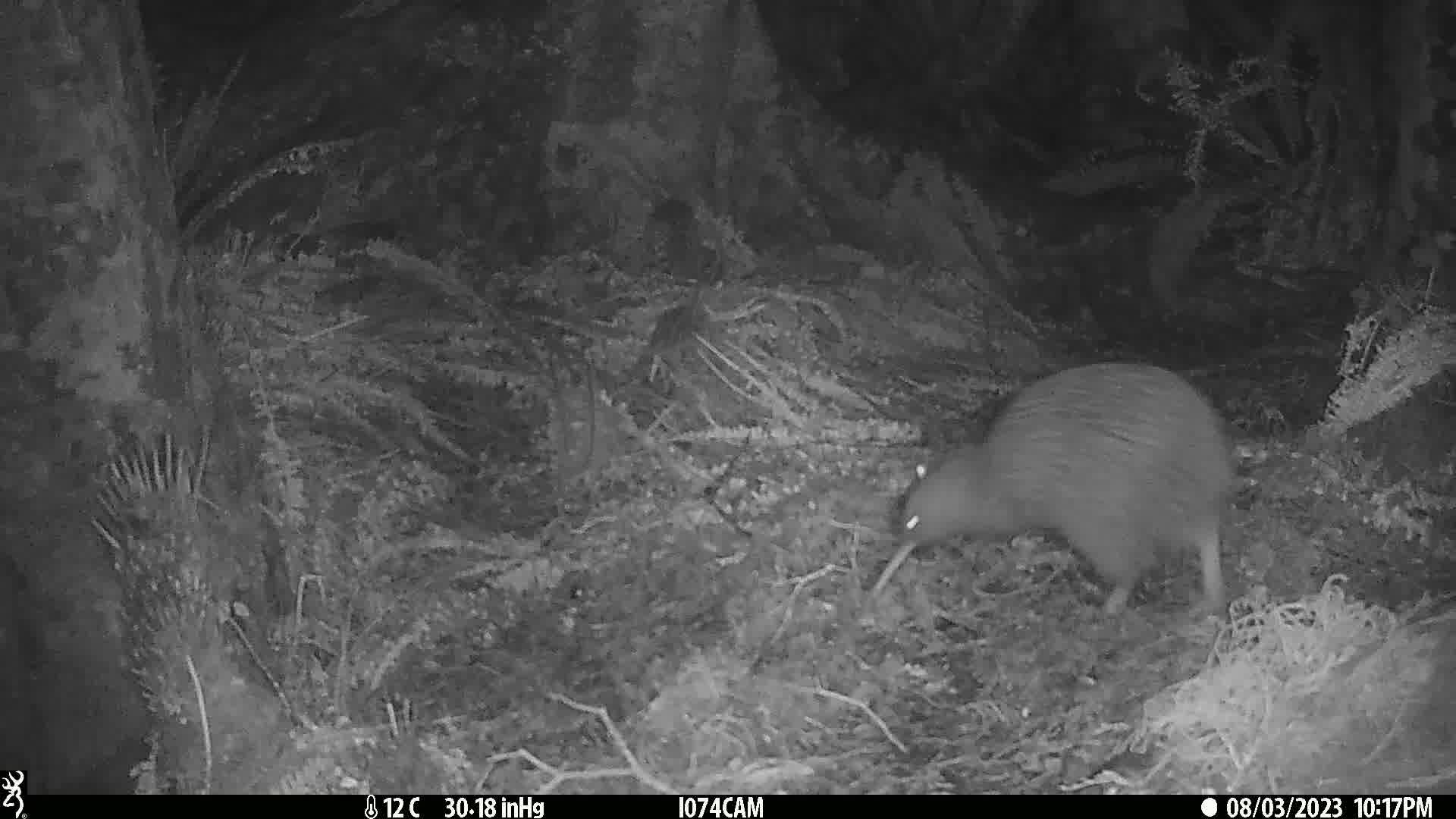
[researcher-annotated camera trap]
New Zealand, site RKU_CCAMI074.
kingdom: Animalia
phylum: Chordata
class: Aves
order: Apterygiformes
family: Apterygidae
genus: Apteryx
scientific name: Apteryx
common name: kiwi